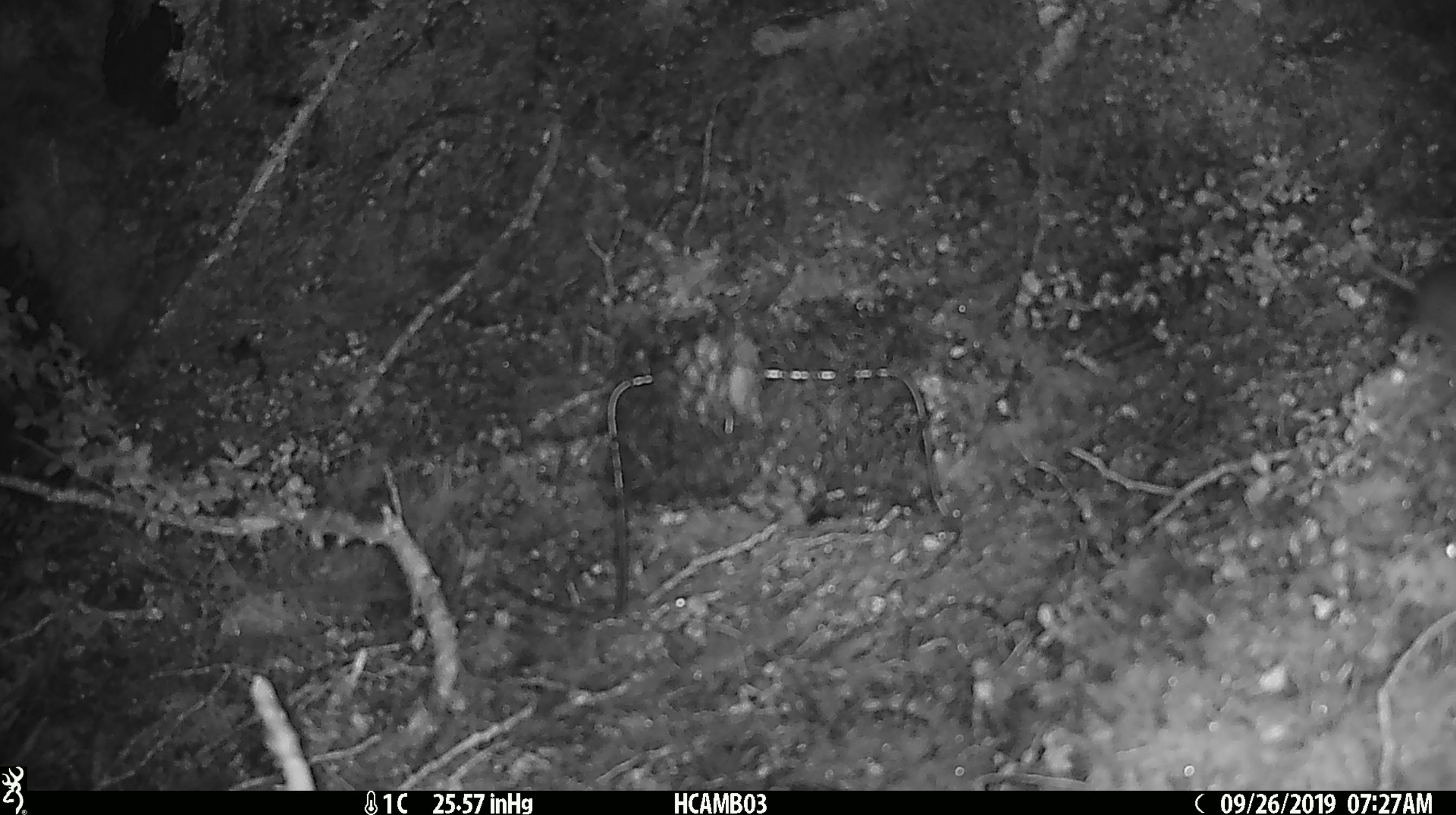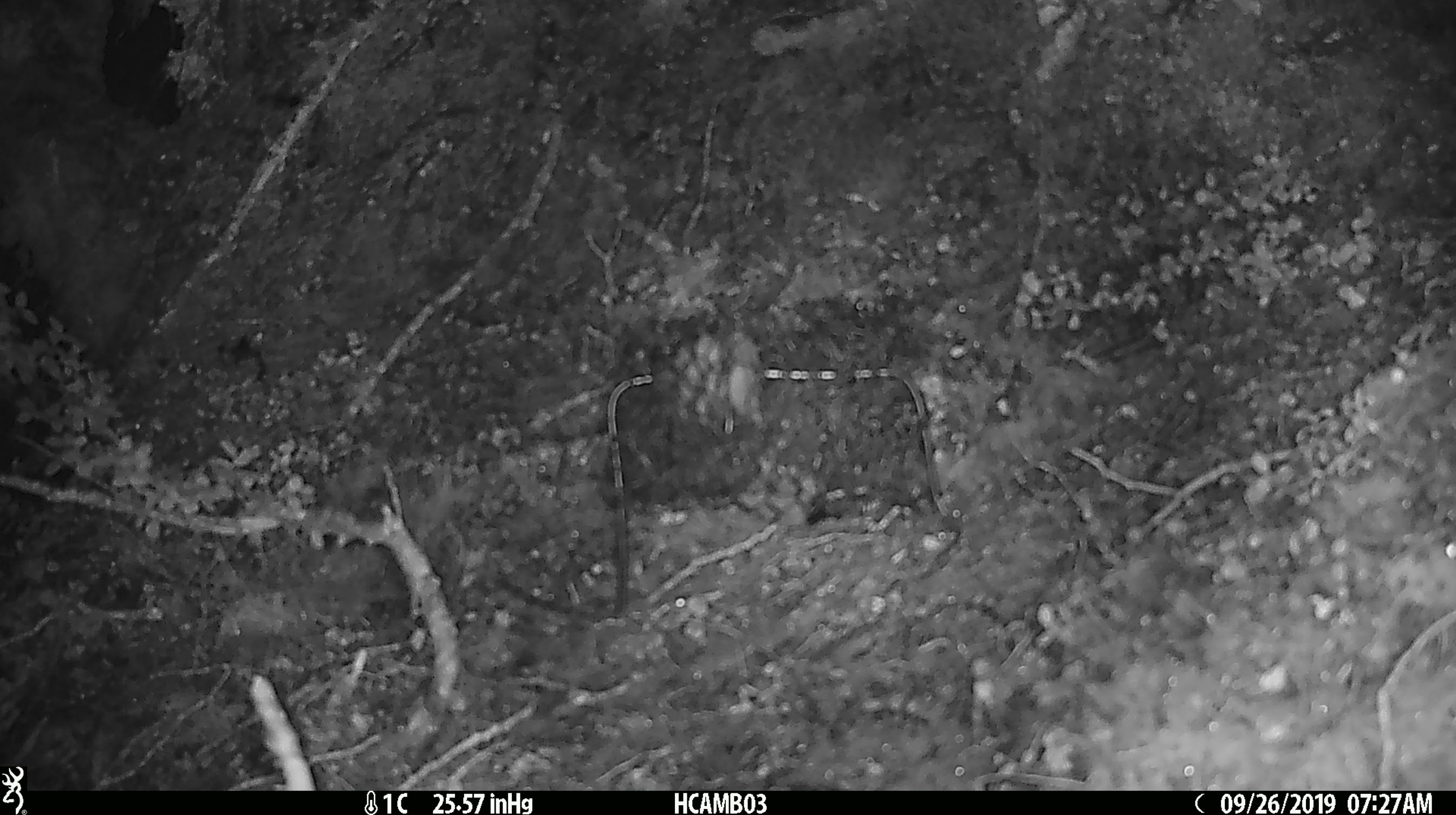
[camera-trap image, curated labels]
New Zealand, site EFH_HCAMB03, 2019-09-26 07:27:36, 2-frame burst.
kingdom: Animalia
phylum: Chordata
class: Mammalia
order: Rodentia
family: Muridae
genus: Mus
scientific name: Mus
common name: mouse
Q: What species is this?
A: Mouse (Mus).